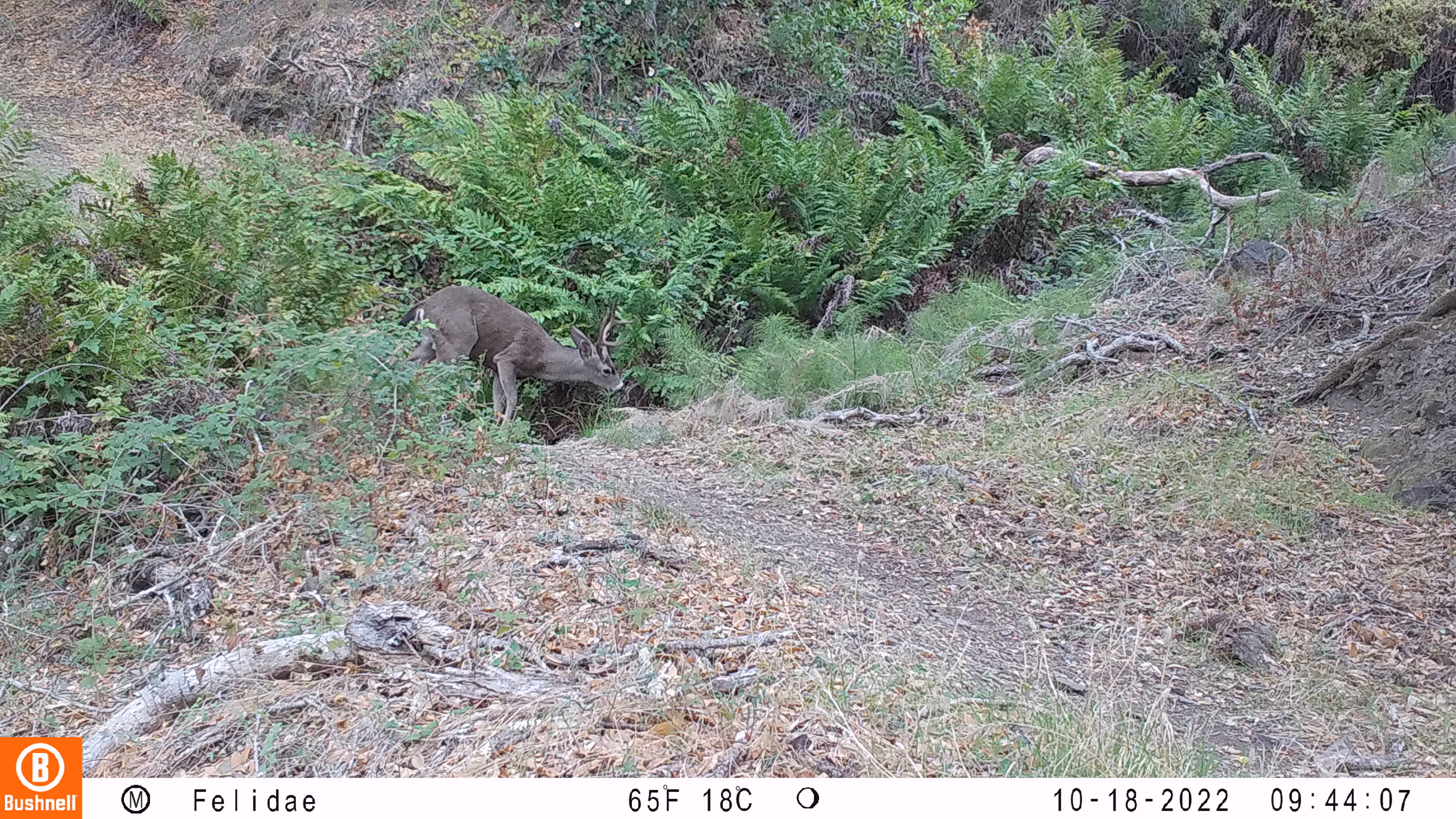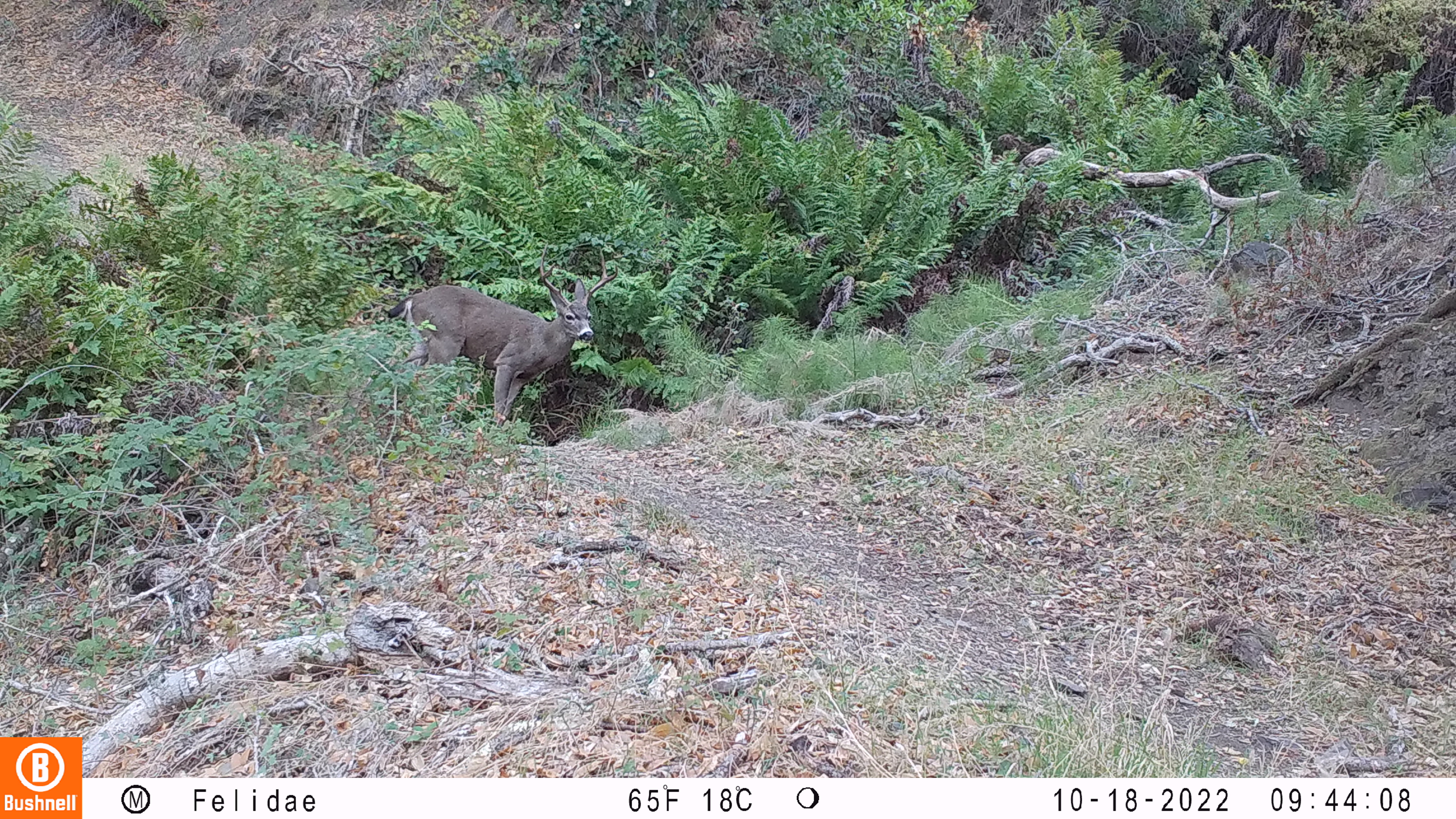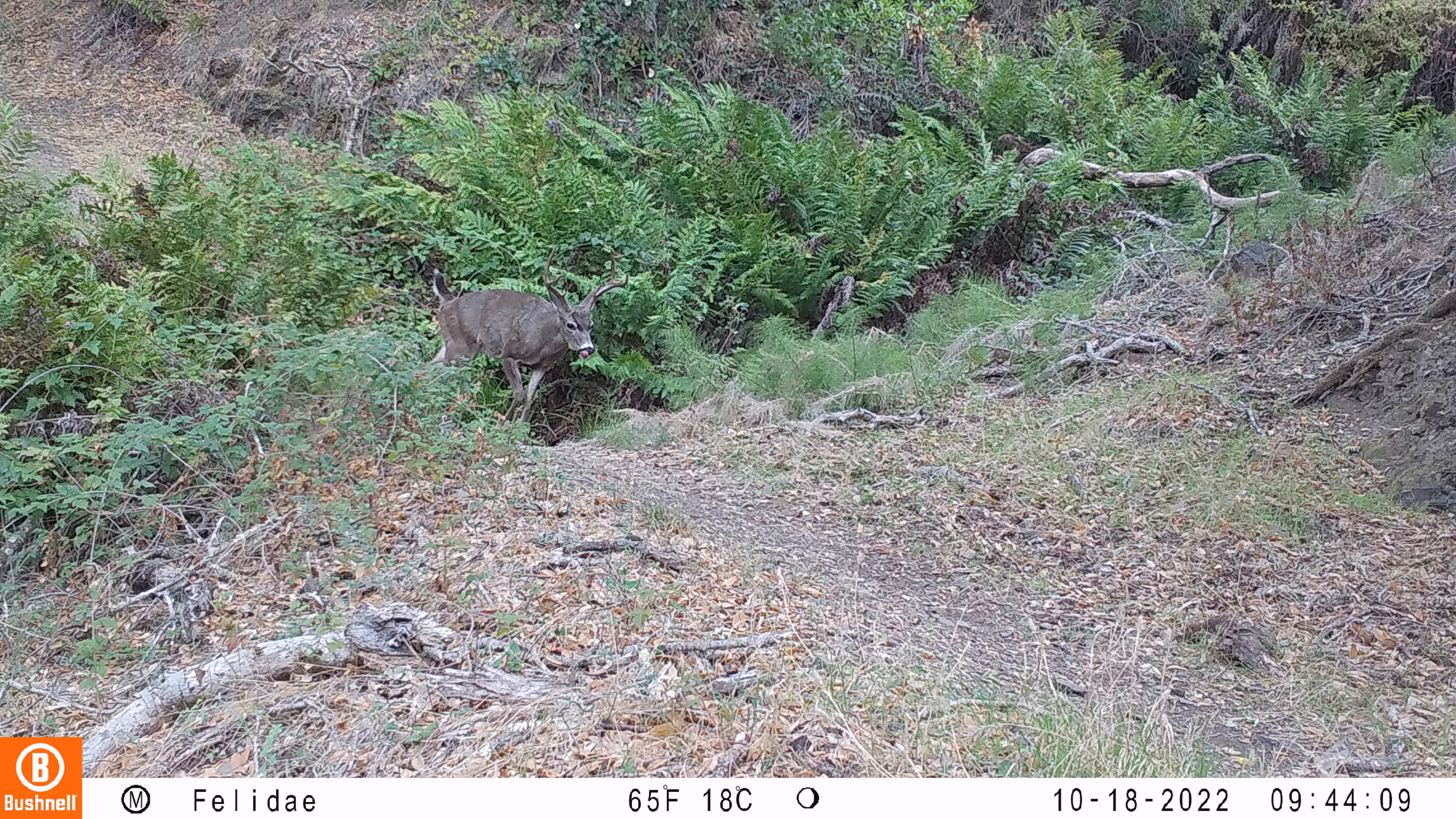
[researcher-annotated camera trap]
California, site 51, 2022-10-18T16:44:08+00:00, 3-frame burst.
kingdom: Animalia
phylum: Chordata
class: Mammalia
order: Artiodactyla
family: Cervidae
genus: Odocoileus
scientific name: Odocoileus hemionus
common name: mule deer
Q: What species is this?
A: Mule deer (Odocoileus hemionus).